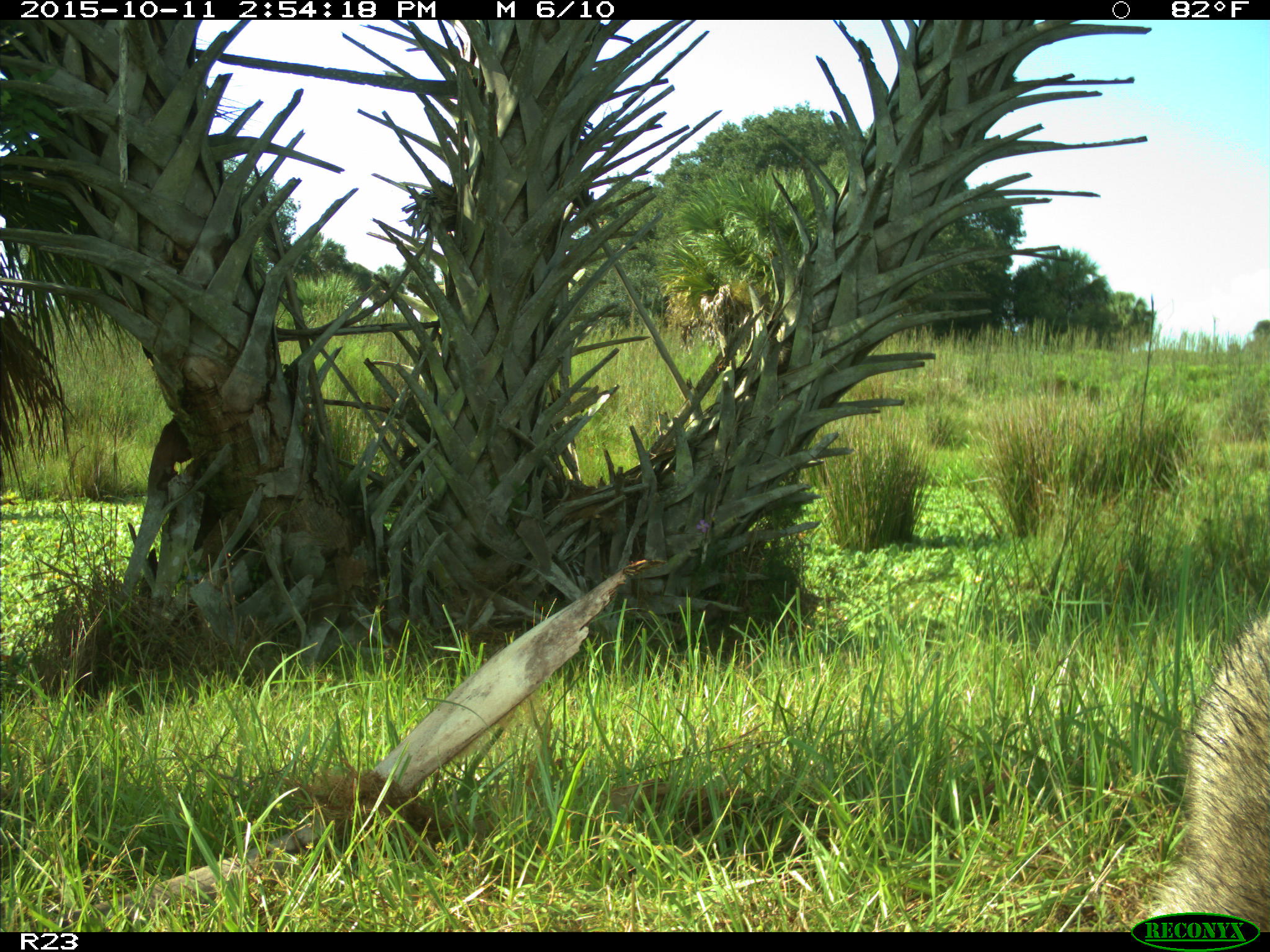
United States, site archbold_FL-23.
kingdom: Animalia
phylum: Chordata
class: Mammalia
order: Carnivora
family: Procyonidae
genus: Procyon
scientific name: Procyon lotor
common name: common raccoon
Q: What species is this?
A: Procyon lotor (common raccoon).